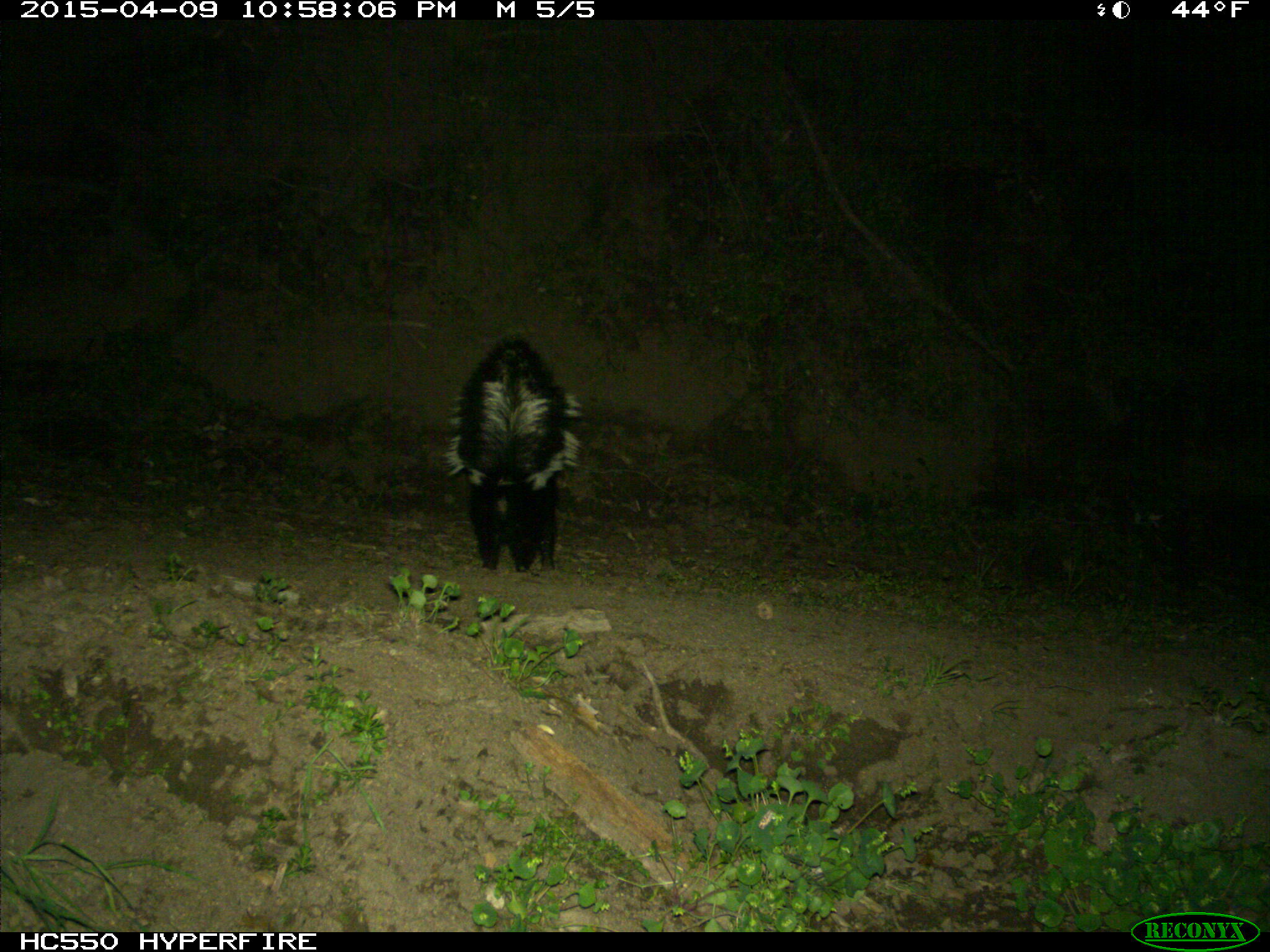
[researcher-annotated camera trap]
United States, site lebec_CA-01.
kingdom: Animalia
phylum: Chordata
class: Mammalia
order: Carnivora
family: Mephitidae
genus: Mephitis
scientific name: Mephitis mephitis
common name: striped skunk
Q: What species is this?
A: Mephitis mephitis (striped skunk).